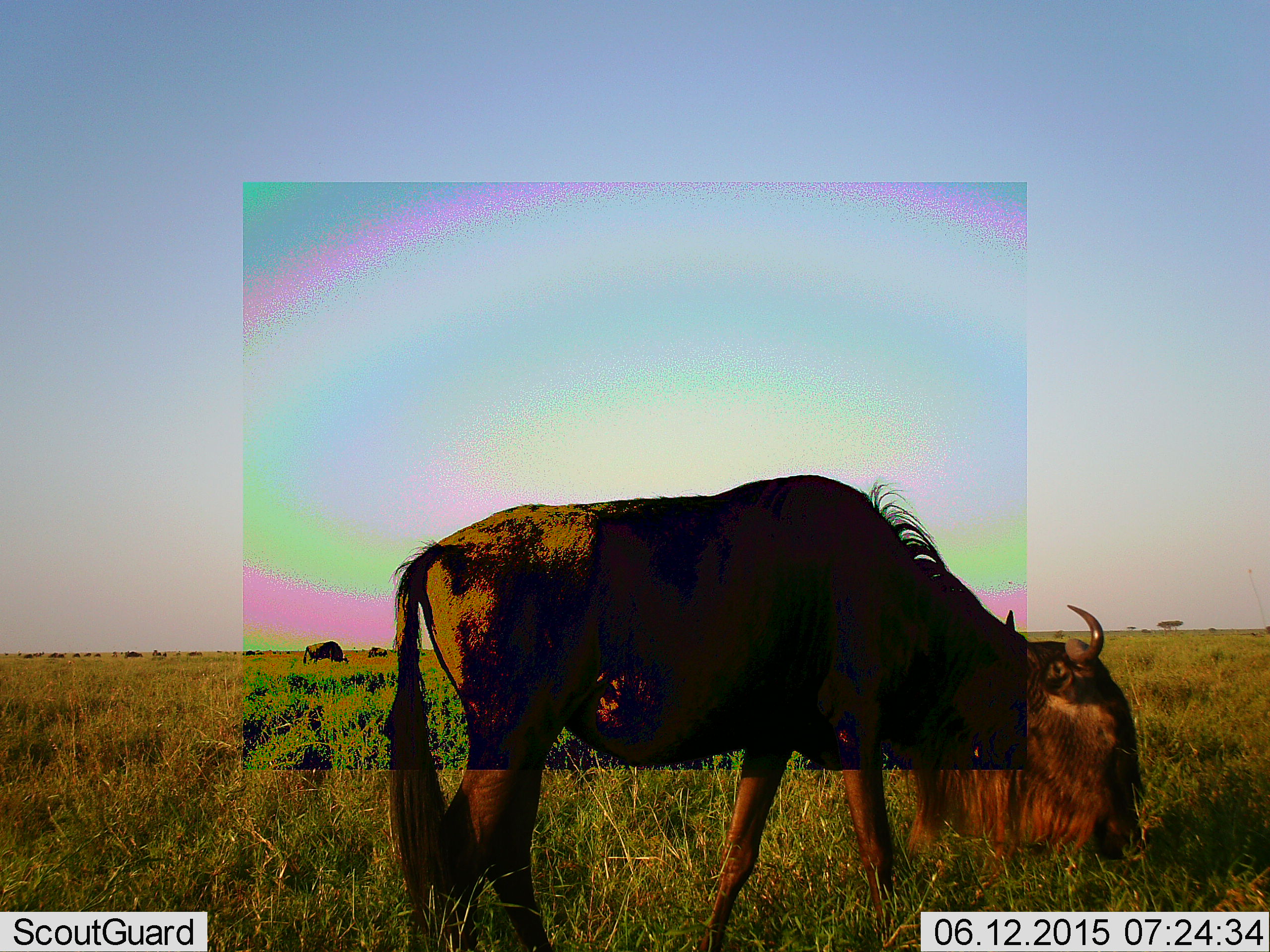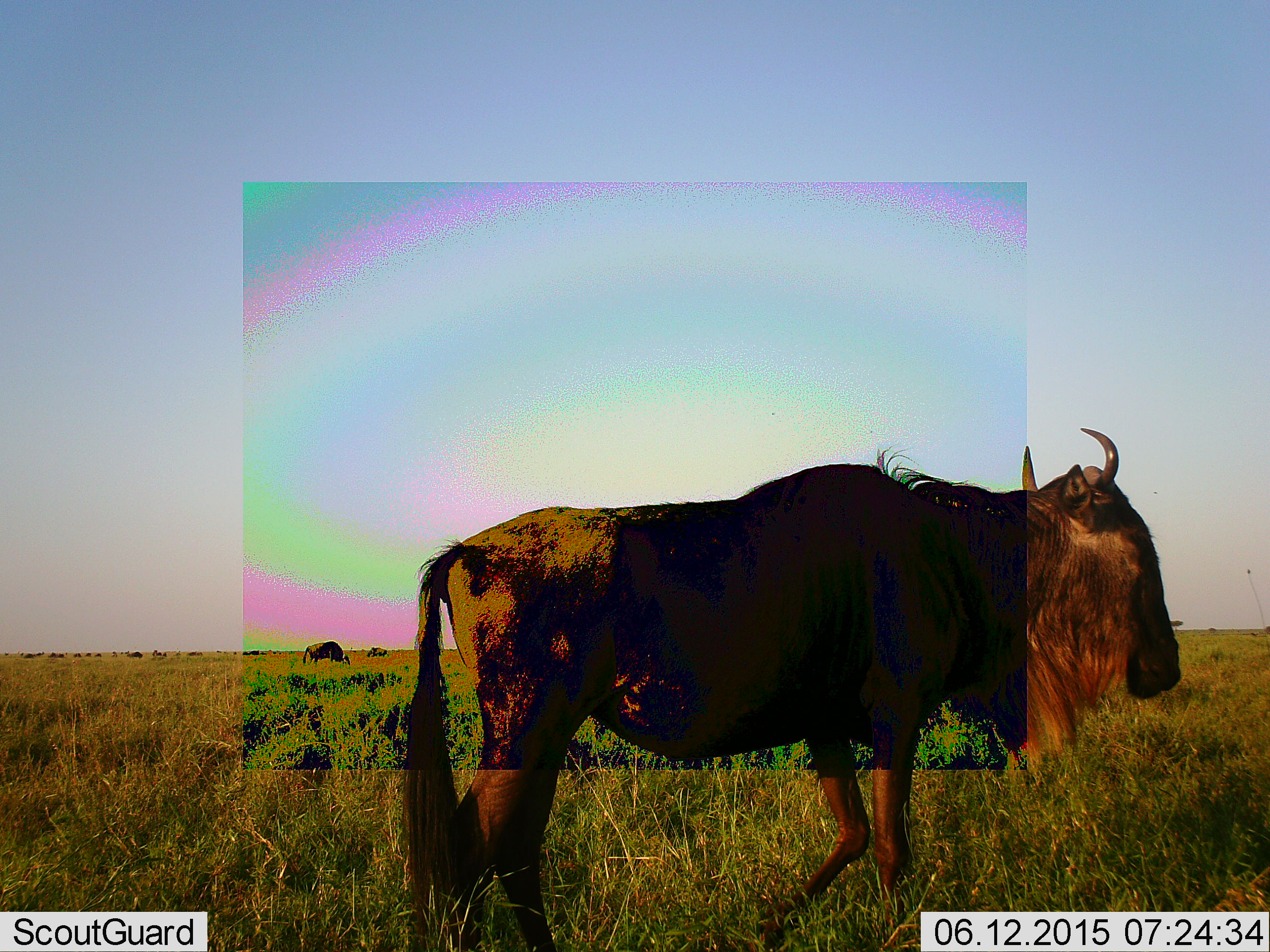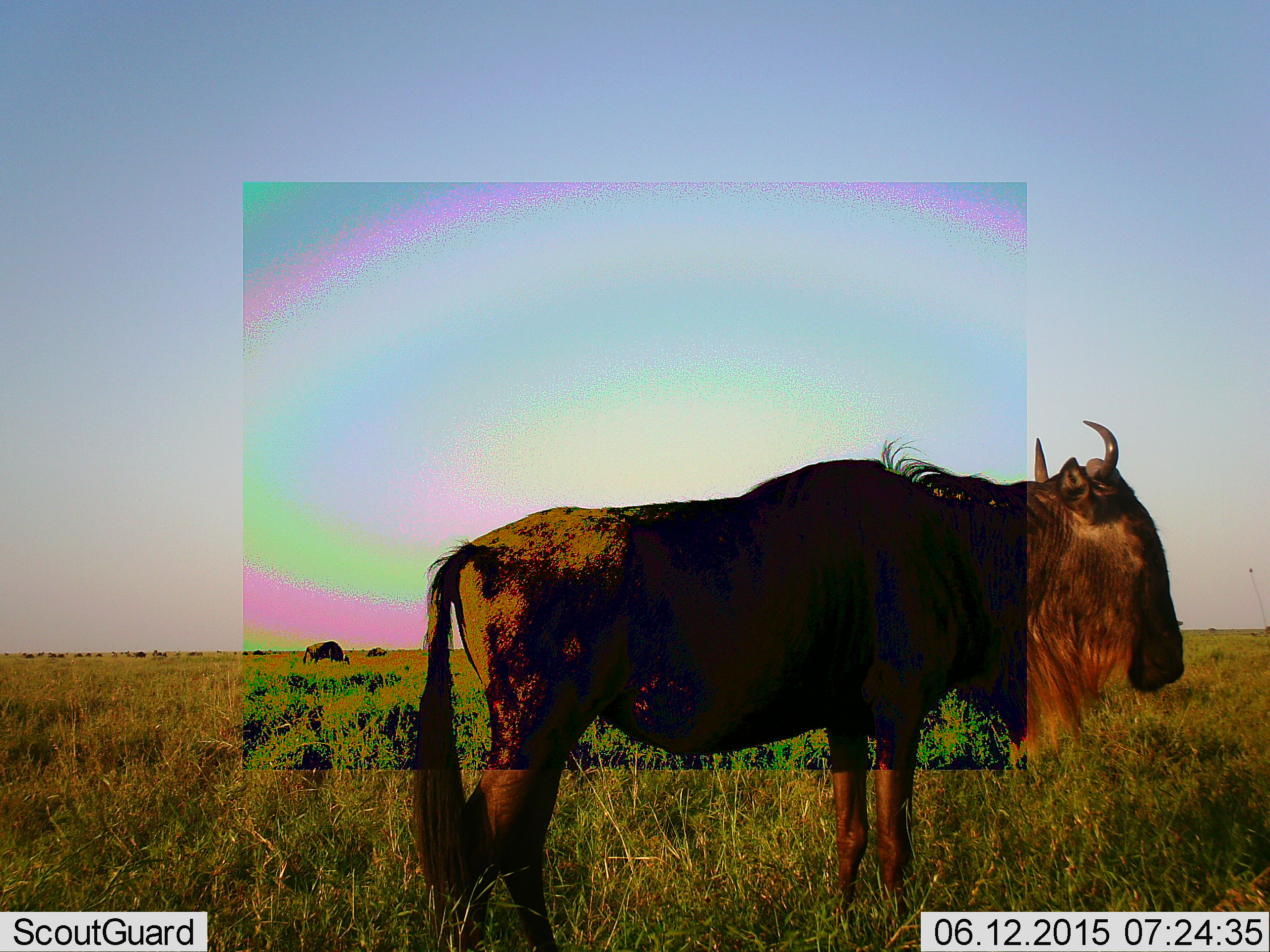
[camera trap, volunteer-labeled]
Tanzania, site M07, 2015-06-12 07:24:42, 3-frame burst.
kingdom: Animalia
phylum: Chordata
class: Mammalia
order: Artiodactyla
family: Bovidae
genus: Connochaetes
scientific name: Connochaetes taurinus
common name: blue wildebeest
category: wildebeest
Wildebeest (blue wildebeest) (Connochaetes taurinus), count 2. Behavior (volunteer vote fractions): standing 70%, resting 0%, moving 30%, interacting 0%. Young present (vote fraction): 0%. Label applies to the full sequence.